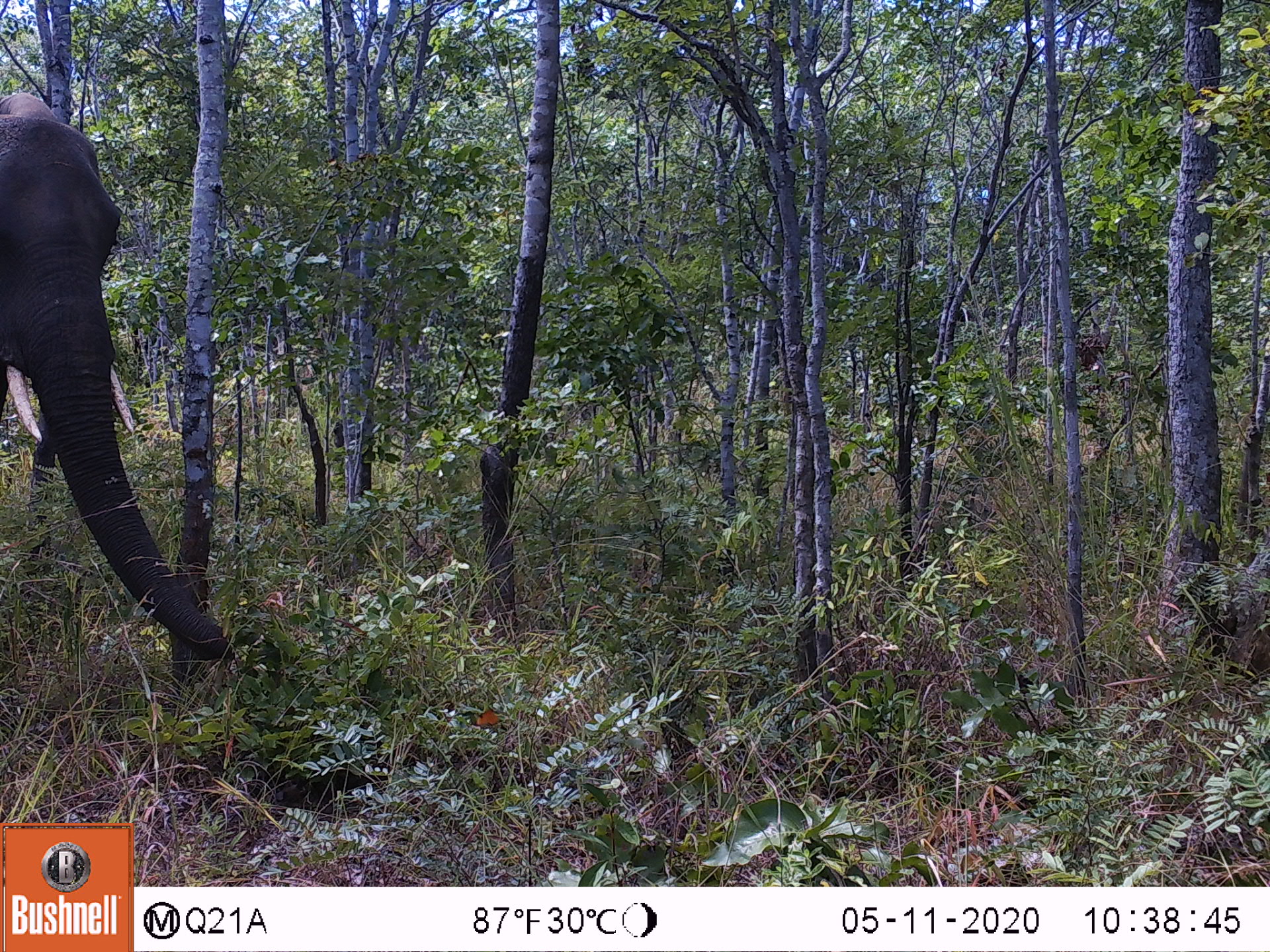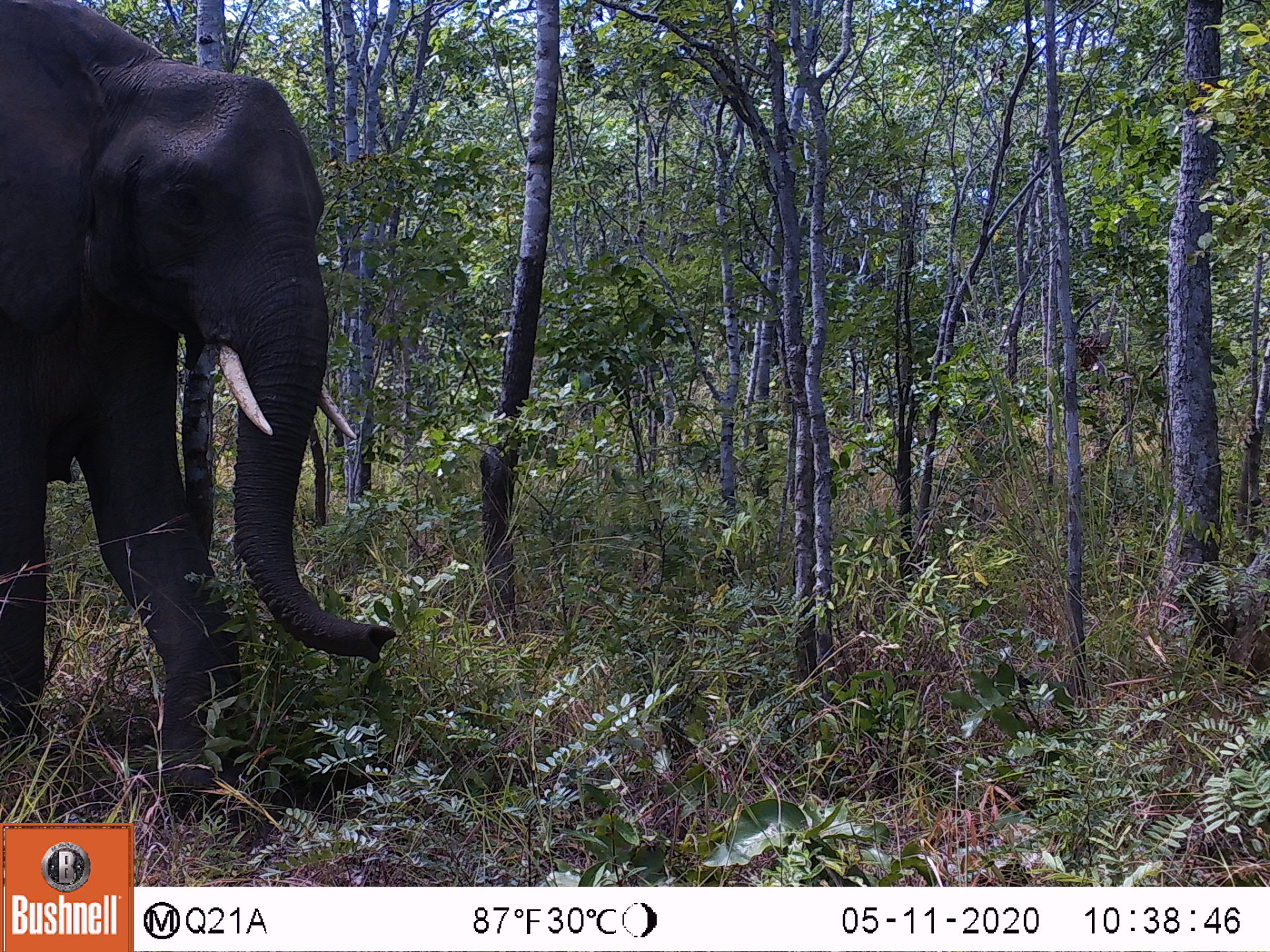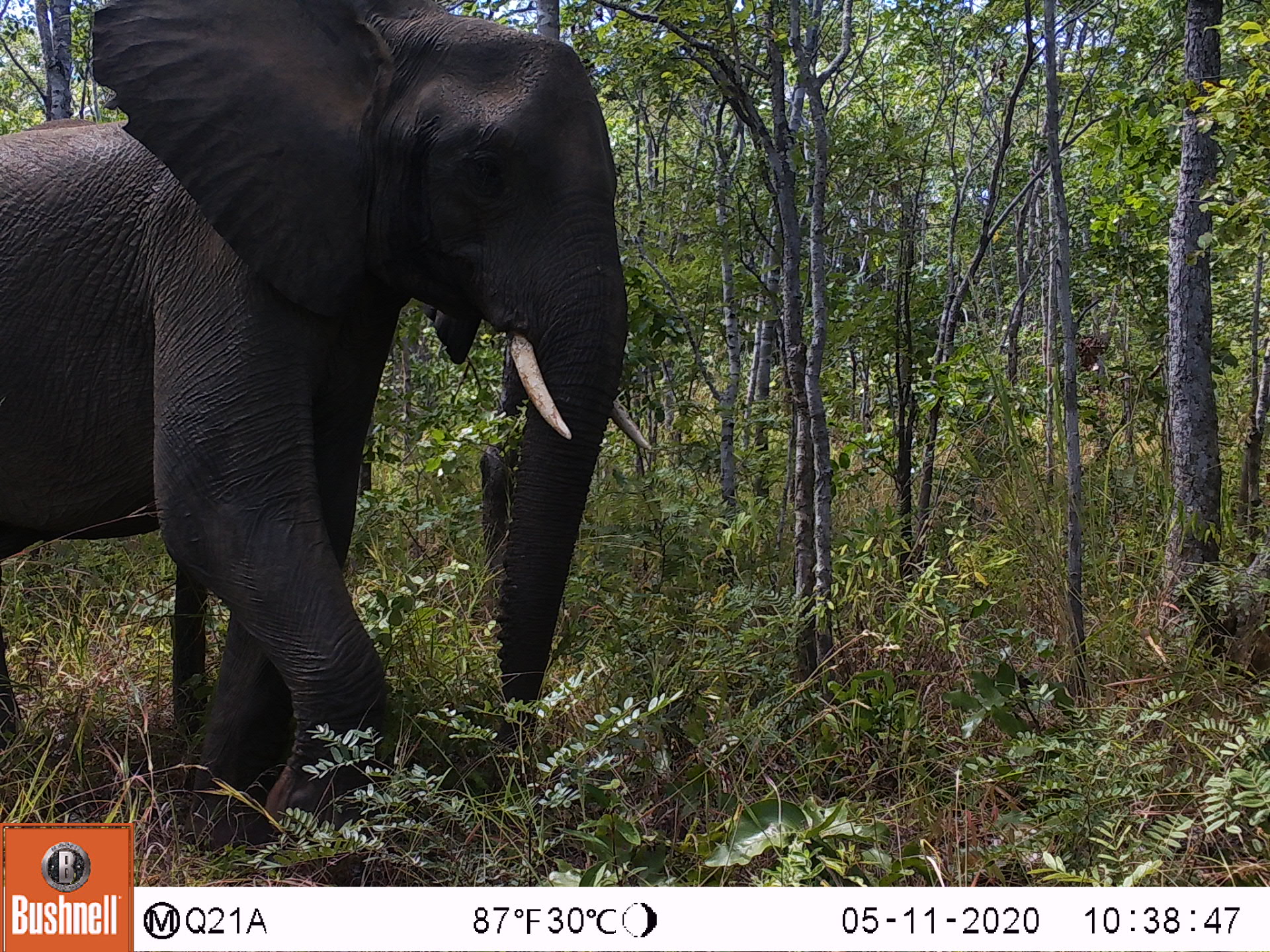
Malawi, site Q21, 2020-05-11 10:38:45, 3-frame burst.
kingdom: Animalia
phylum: Chordata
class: Mammalia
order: Proboscidea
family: Elephantidae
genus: Loxodonta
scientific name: Loxodonta africana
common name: african savanna elephant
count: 1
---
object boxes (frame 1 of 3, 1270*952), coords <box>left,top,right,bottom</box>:
african savanna elephant: <box>0,86,253,697</box>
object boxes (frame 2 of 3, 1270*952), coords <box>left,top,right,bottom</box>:
african savanna elephant: <box>0,0,406,778</box>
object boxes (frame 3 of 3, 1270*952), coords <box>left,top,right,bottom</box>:
african savanna elephant: <box>0,0,665,823</box>